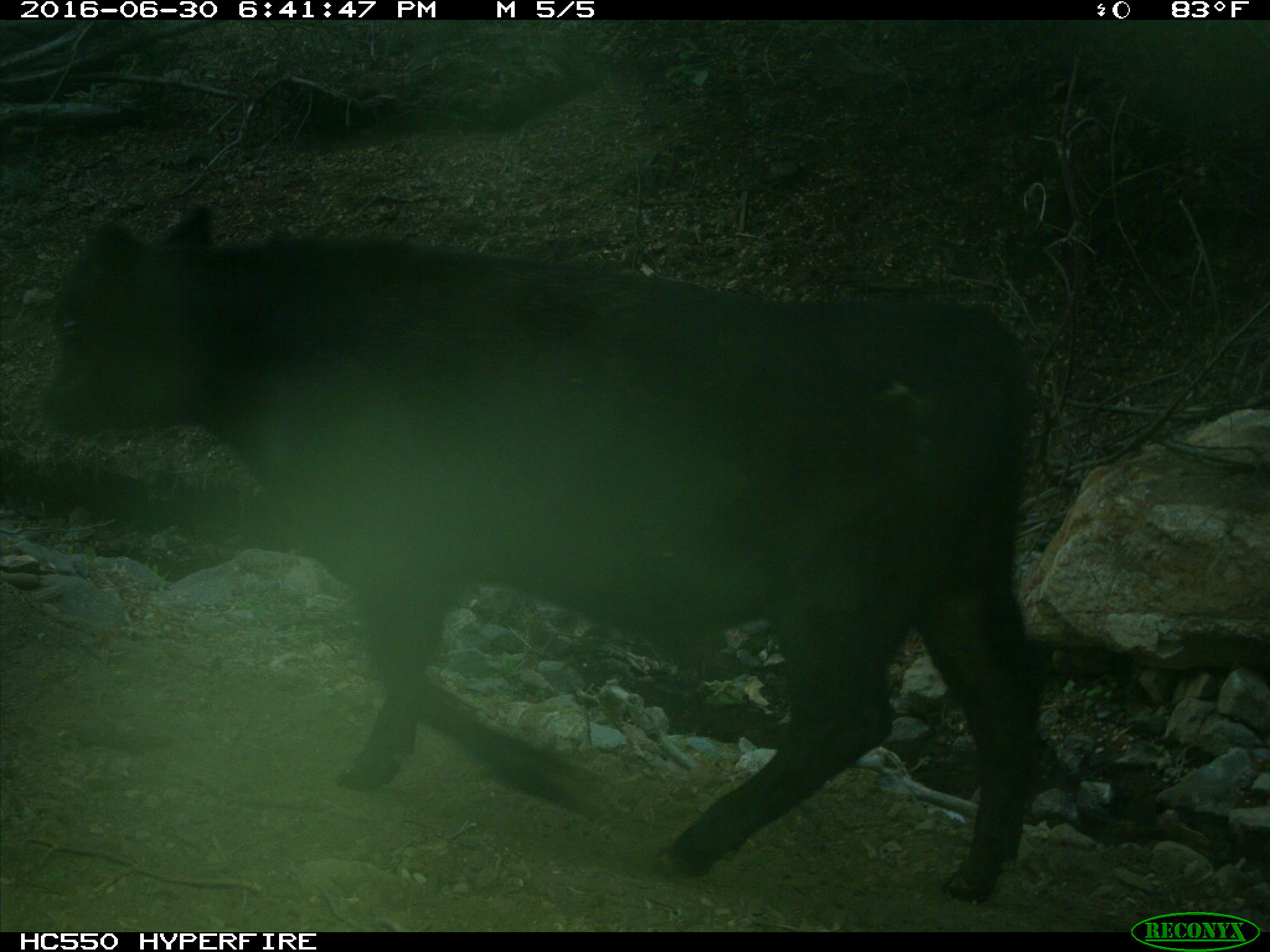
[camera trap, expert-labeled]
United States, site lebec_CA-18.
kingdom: Animalia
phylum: Chordata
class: Mammalia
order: Artiodactyla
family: Bovidae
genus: Bos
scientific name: Bos taurus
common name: domestic cow